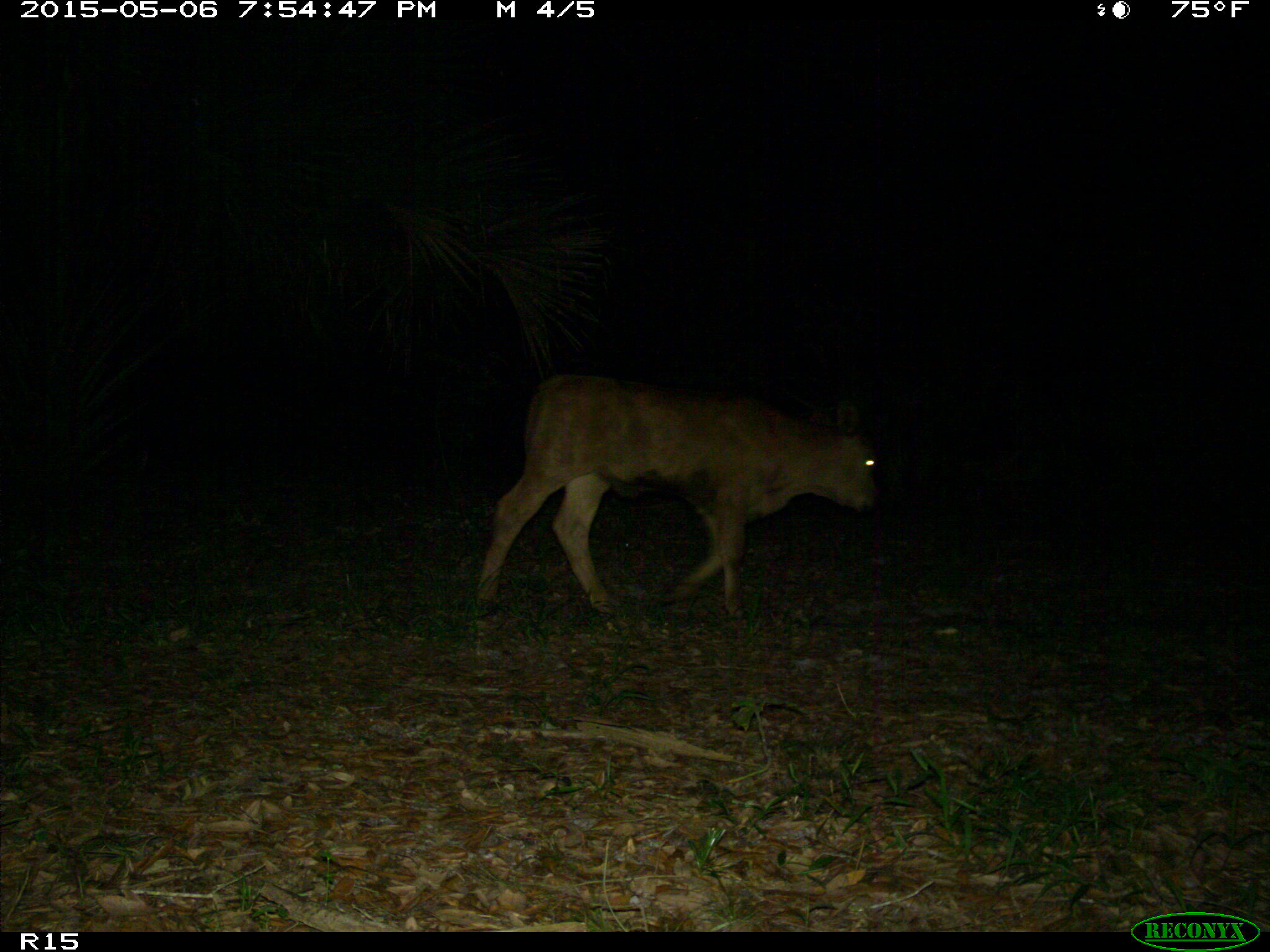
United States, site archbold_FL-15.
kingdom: Animalia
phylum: Chordata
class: Mammalia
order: Artiodactyla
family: Bovidae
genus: Bos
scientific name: Bos taurus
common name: domestic cow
Bos taurus (domestic cow).